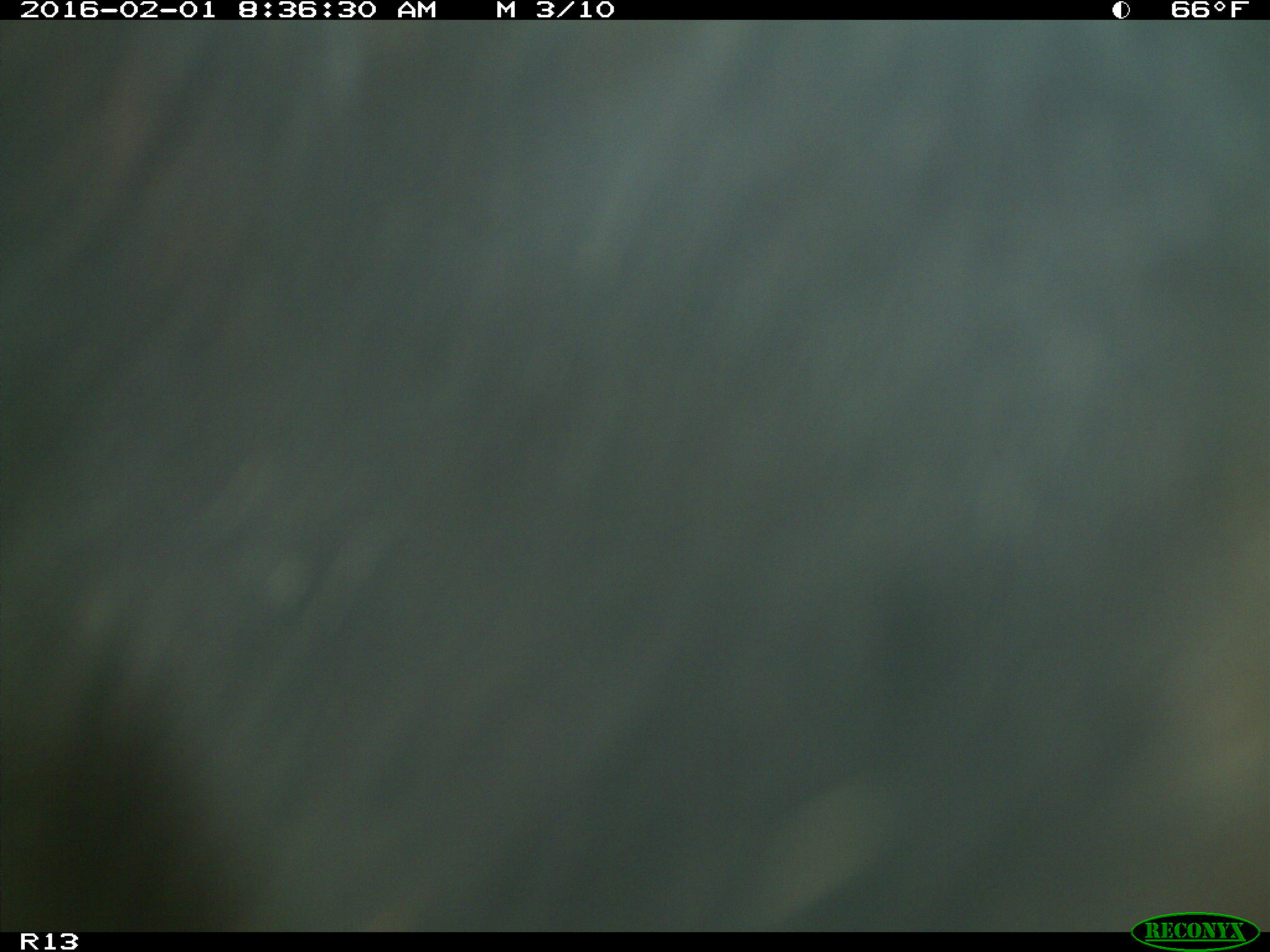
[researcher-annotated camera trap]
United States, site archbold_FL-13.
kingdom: Animalia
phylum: Chordata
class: Mammalia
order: Artiodactyla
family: Bovidae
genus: Bos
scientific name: Bos taurus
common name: domestic cow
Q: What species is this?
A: Bos taurus (domestic cow).